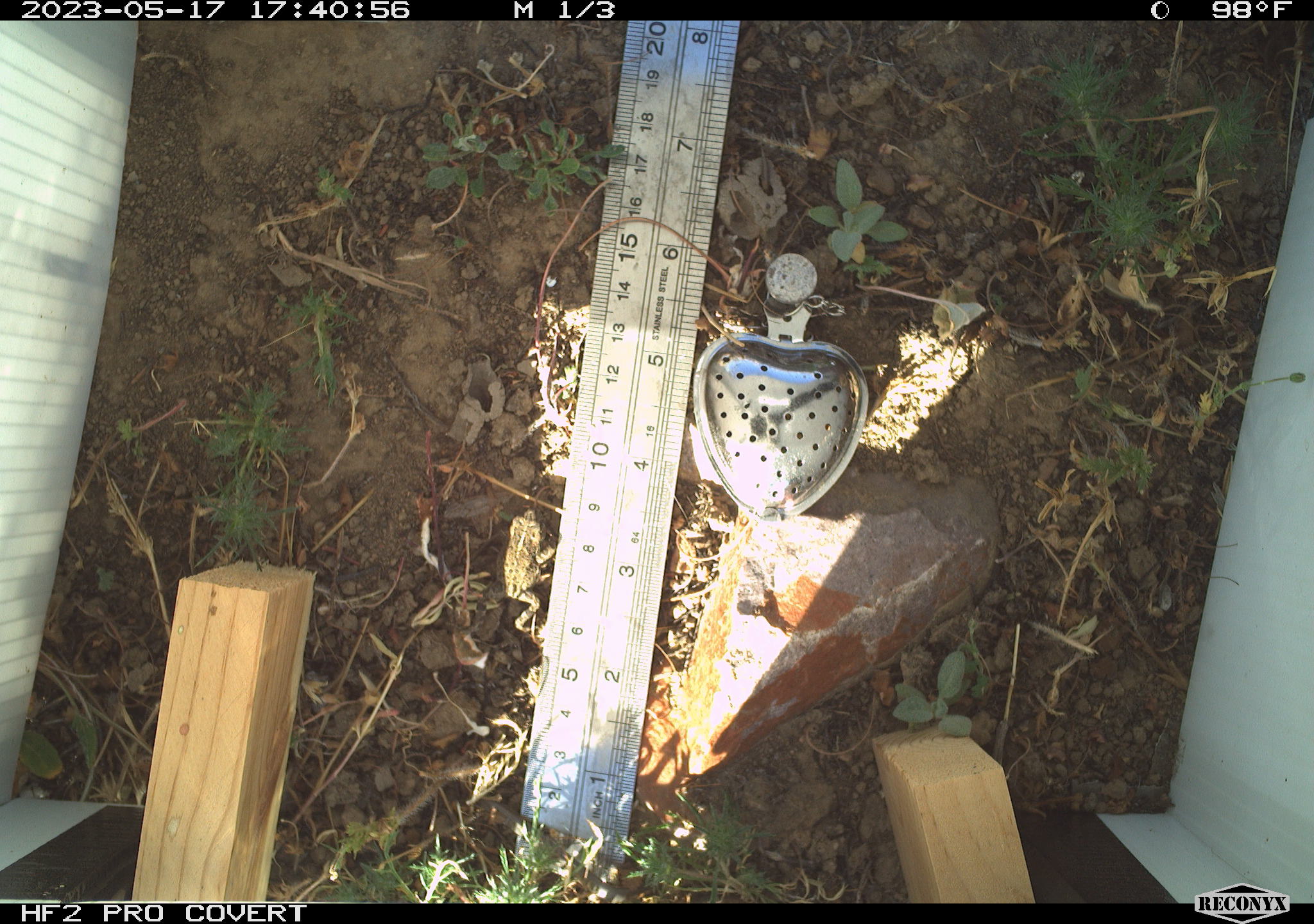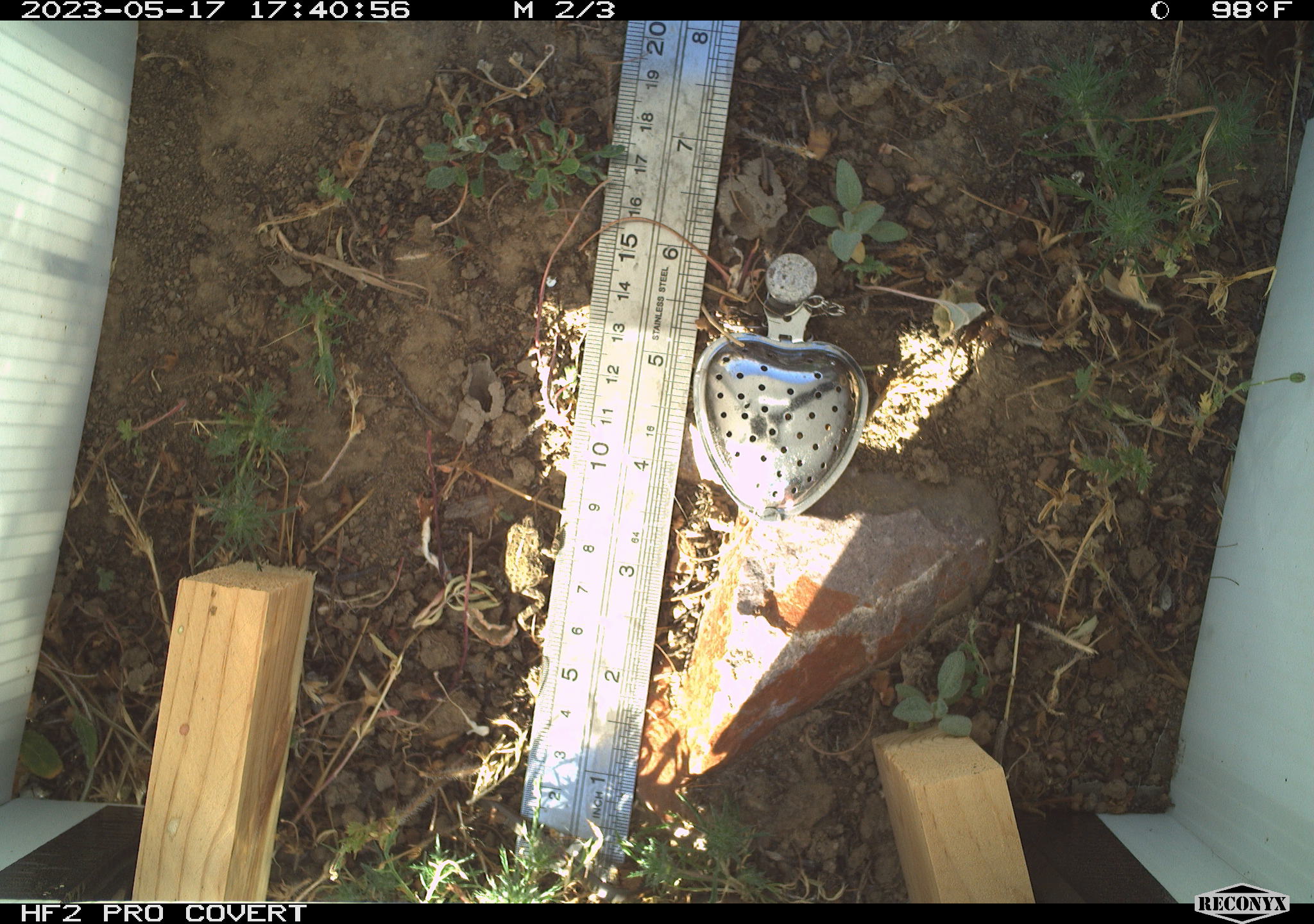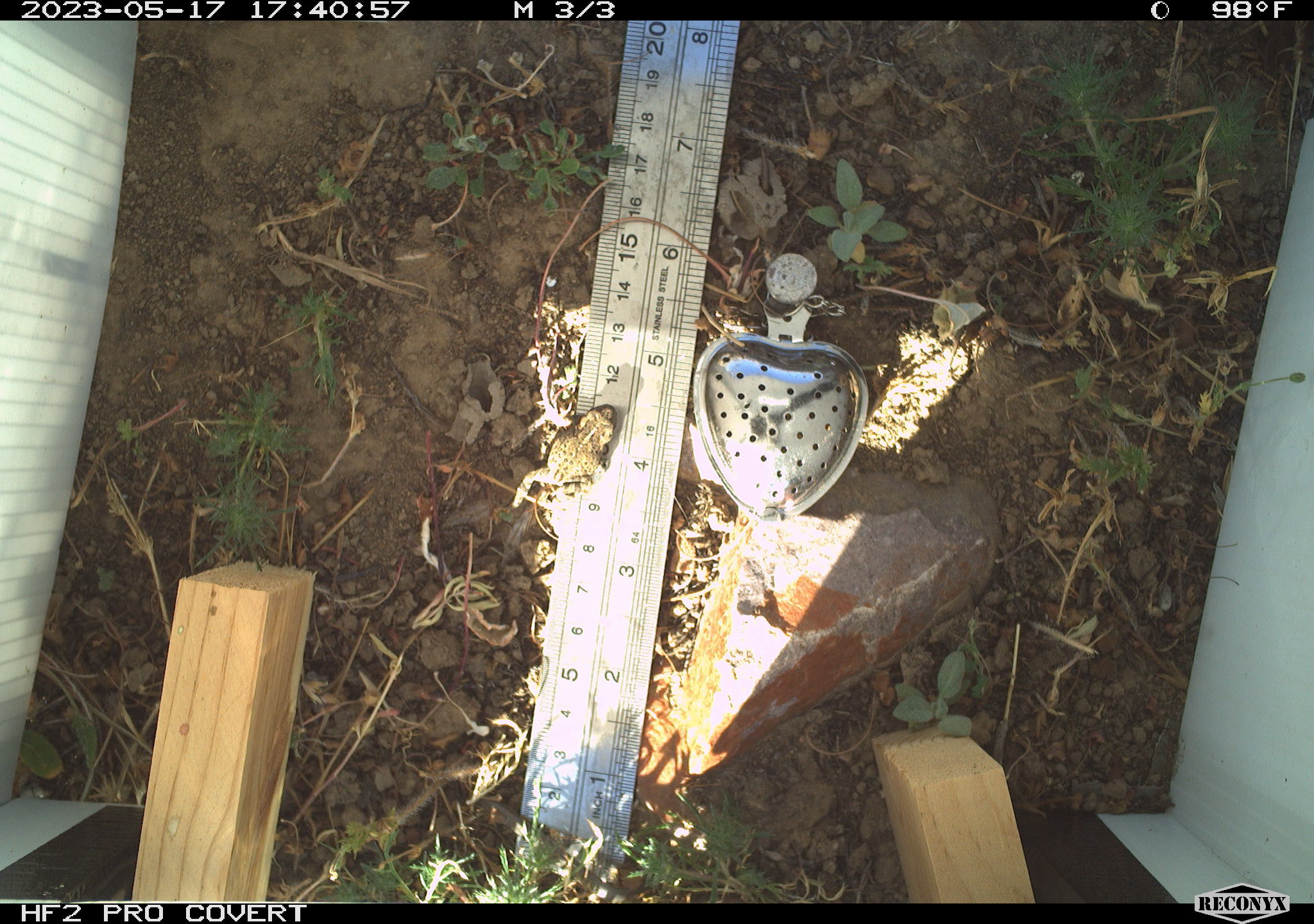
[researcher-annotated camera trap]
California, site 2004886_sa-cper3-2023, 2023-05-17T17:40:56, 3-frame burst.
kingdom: Animalia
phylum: Chordata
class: Amphibia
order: Anura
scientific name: Anura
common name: frogs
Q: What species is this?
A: Frogs (Anura).